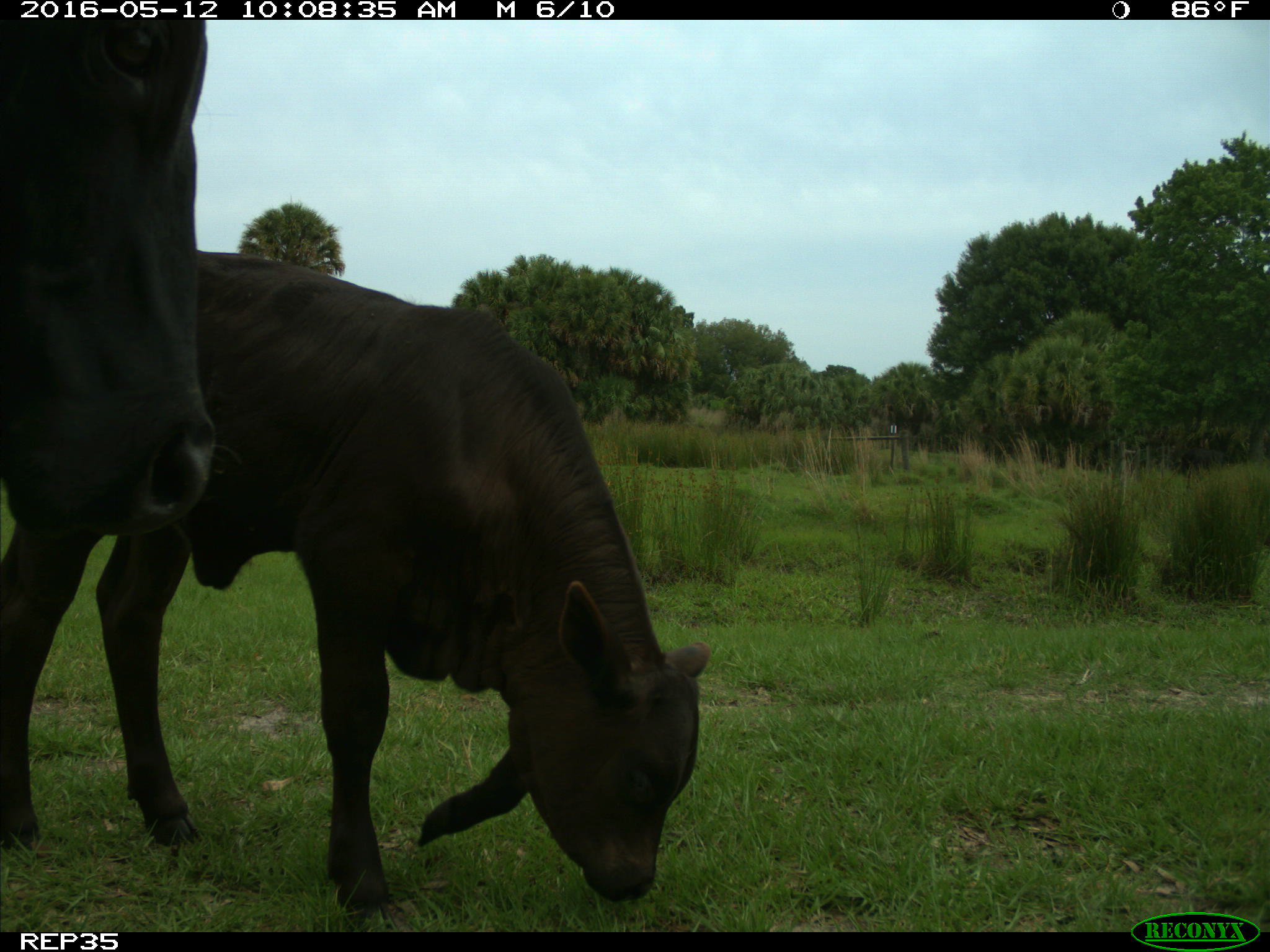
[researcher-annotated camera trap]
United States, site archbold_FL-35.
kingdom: Animalia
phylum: Chordata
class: Mammalia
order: Artiodactyla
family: Bovidae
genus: Bos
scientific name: Bos taurus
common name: domestic cow